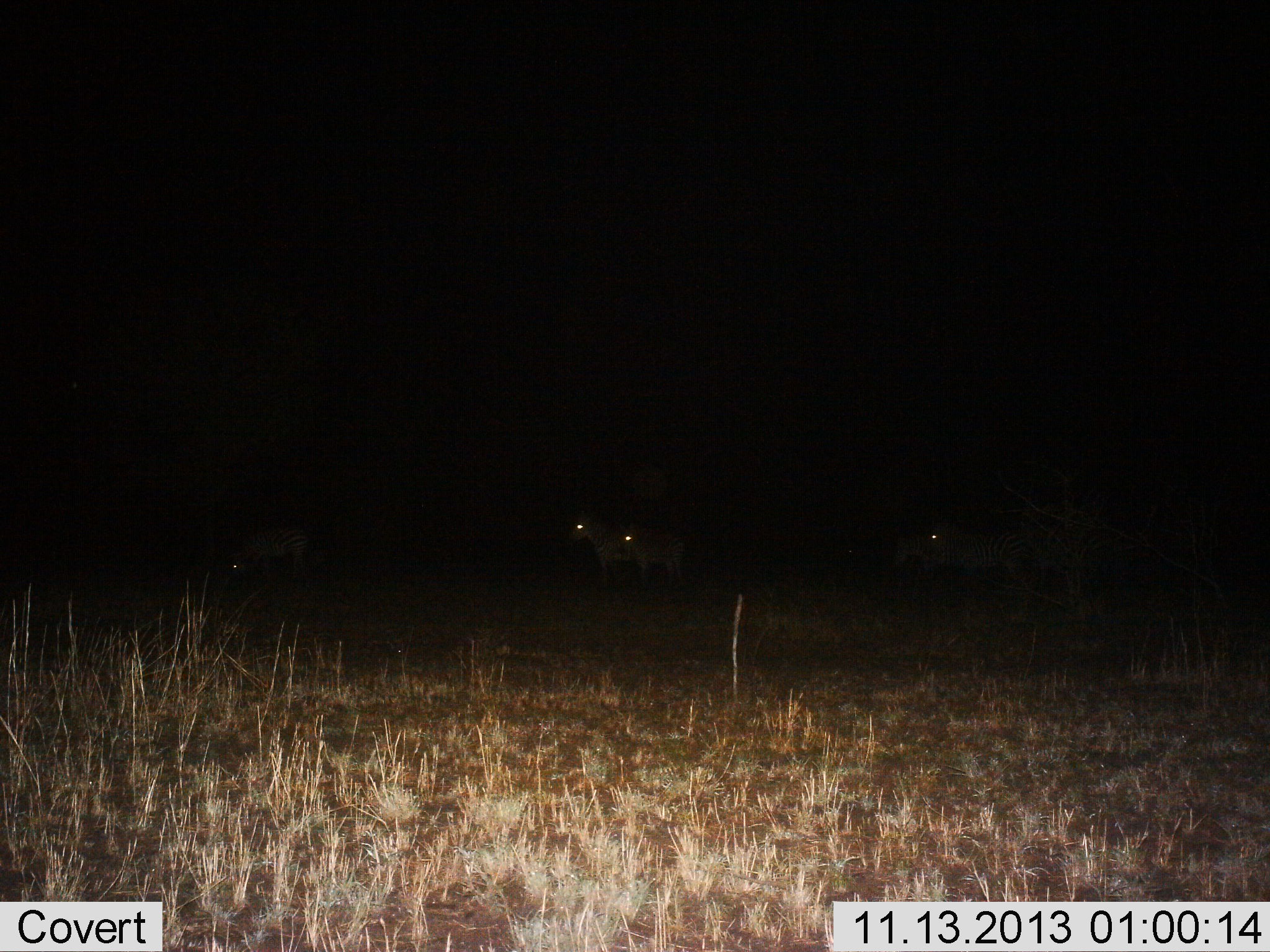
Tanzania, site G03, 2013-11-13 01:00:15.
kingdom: Animalia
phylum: Chordata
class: Mammalia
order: Perissodactyla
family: Equidae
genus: Equus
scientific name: Equus quagga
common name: plains zebra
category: zebra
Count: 5.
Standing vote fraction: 88%.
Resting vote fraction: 0%.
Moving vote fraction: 0%.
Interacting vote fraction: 0%.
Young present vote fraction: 0%.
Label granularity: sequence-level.